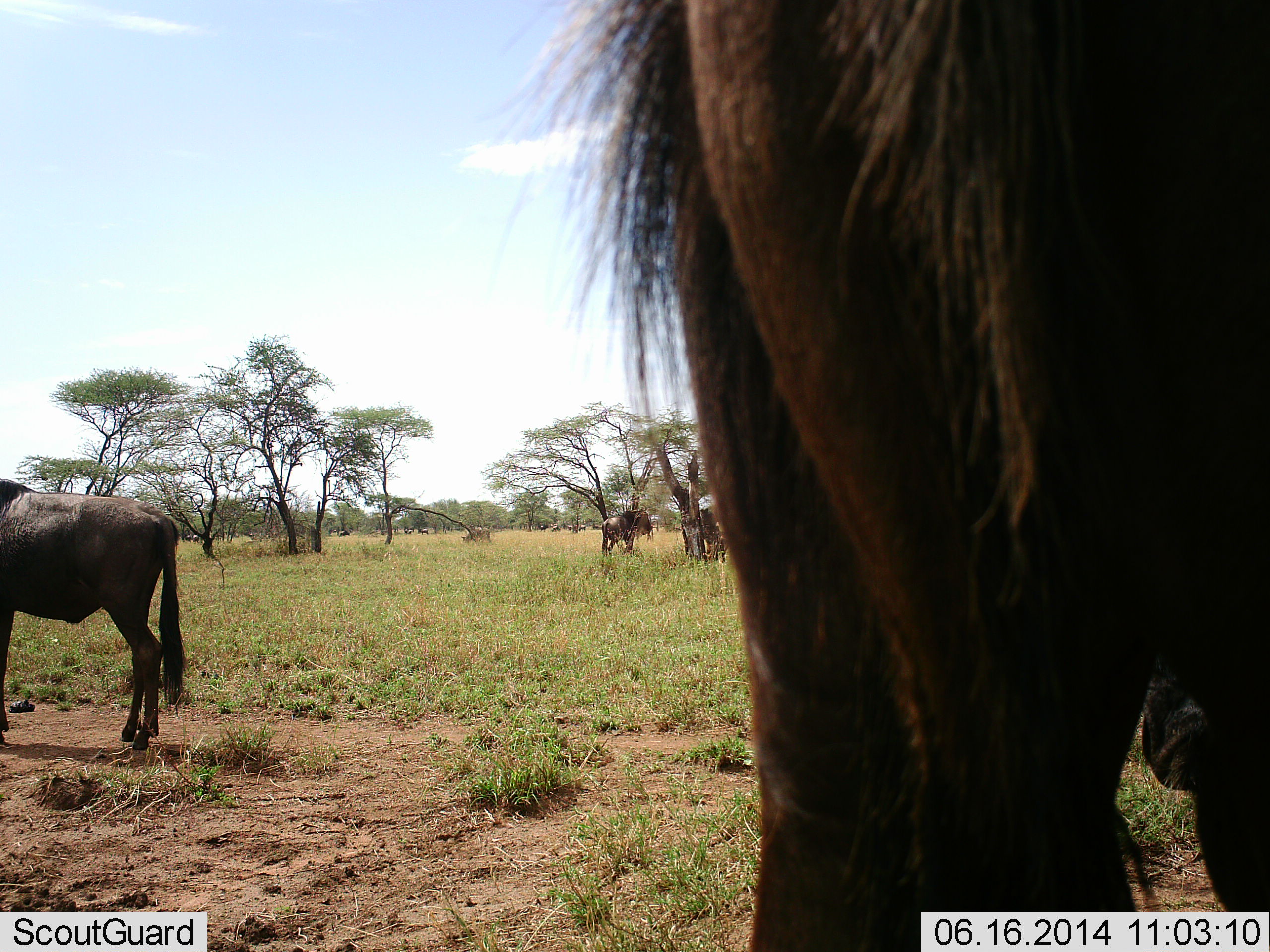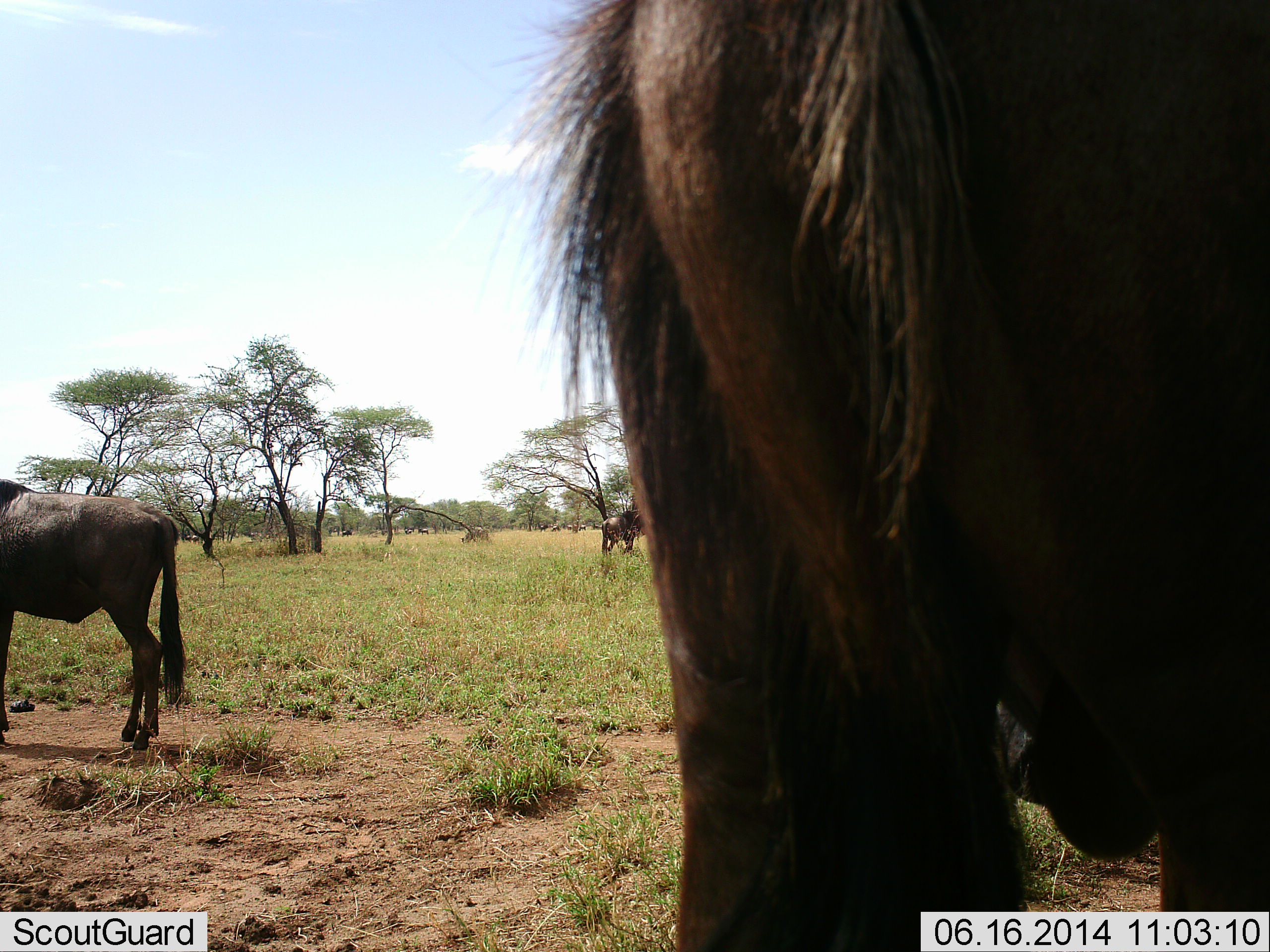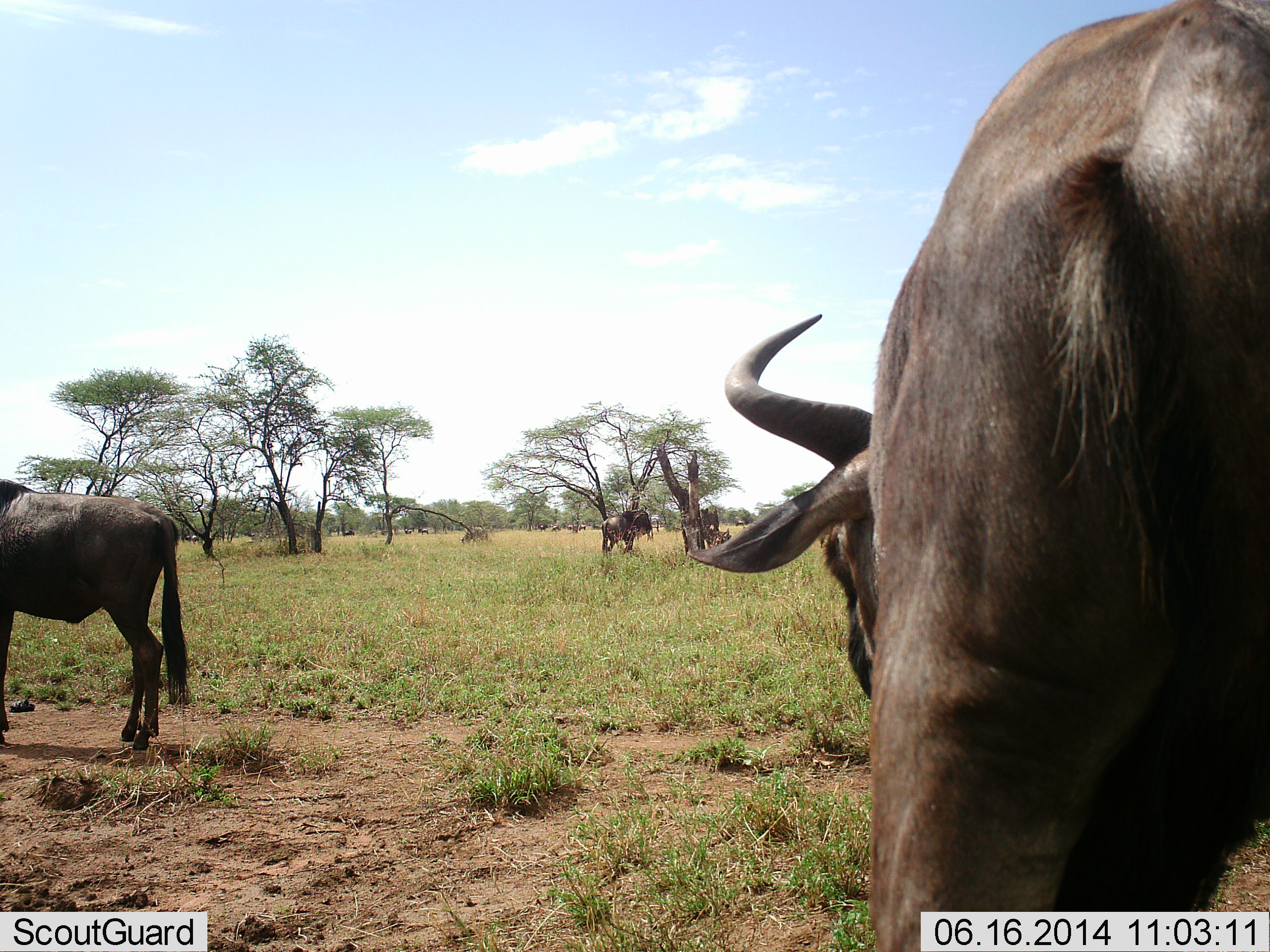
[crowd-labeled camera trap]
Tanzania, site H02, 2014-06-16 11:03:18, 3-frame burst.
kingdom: Animalia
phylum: Chordata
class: Mammalia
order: Artiodactyla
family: Bovidae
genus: Connochaetes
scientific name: Connochaetes taurinus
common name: blue wildebeest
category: wildebeest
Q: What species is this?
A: Wildebeest (blue wildebeest) (Connochaetes taurinus).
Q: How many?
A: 4.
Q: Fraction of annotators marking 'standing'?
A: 83%.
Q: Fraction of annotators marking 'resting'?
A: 8%.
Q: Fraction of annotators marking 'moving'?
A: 42%.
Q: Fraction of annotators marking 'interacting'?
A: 8%.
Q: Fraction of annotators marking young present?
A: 0%.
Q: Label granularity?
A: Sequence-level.